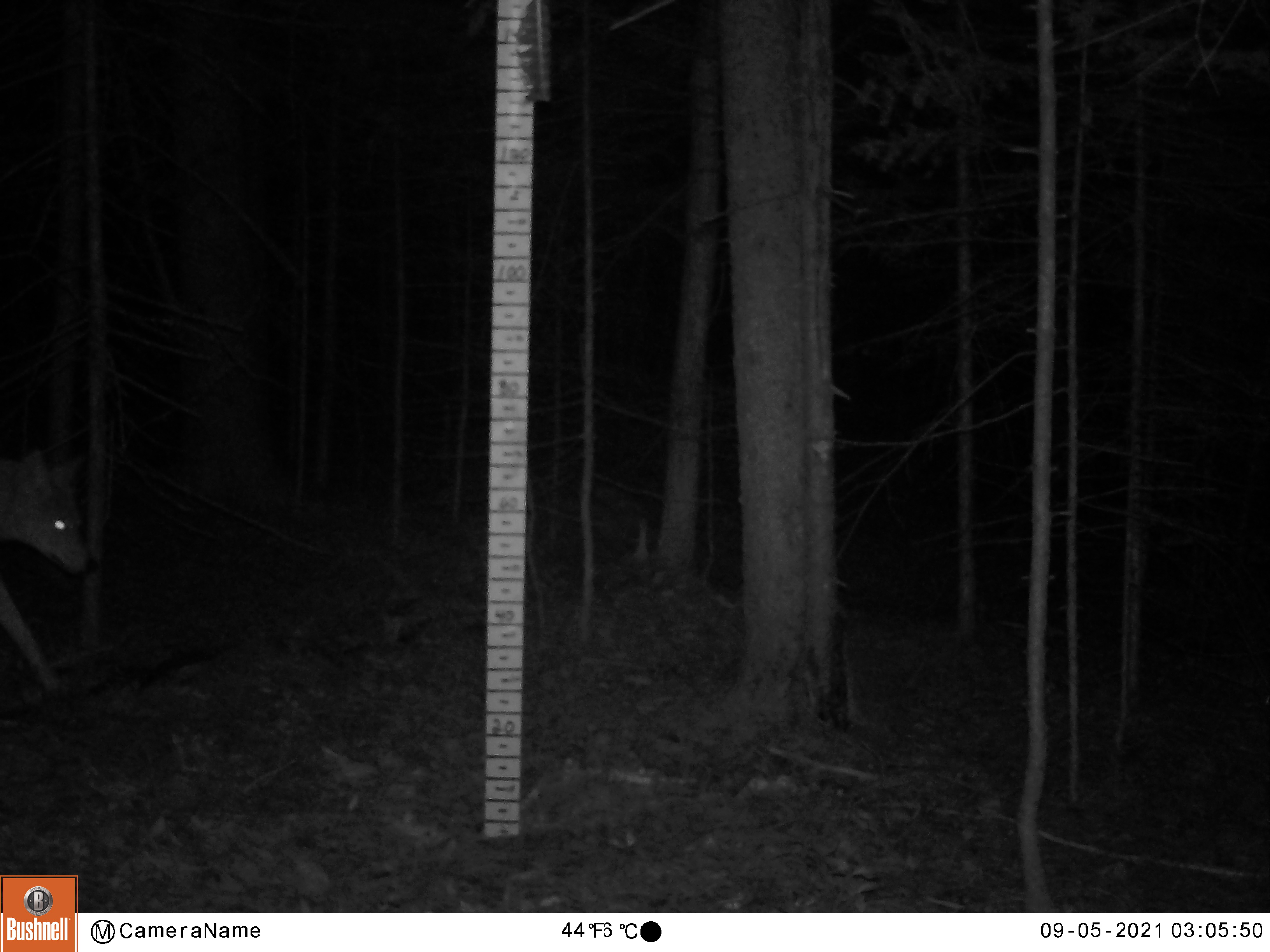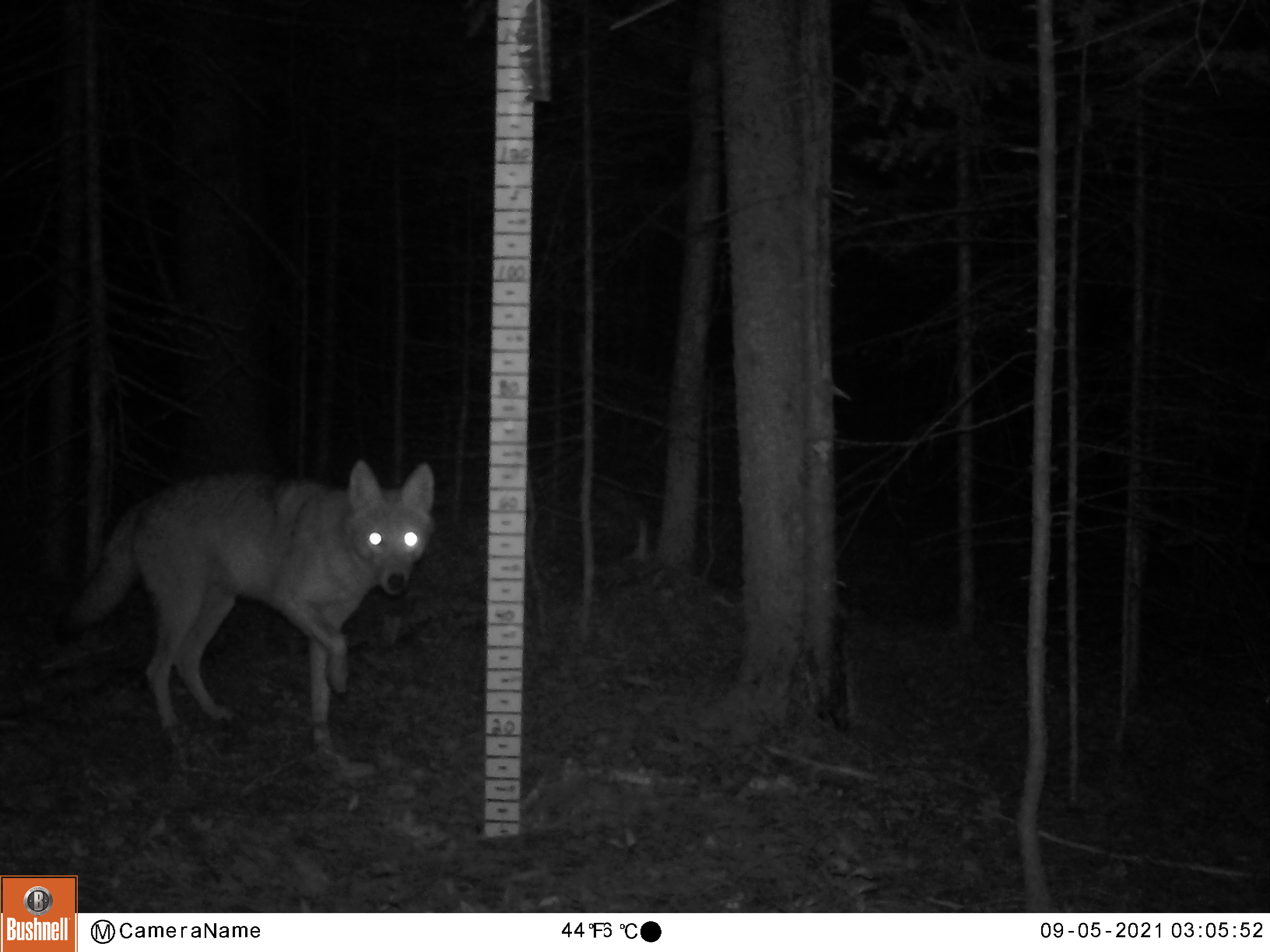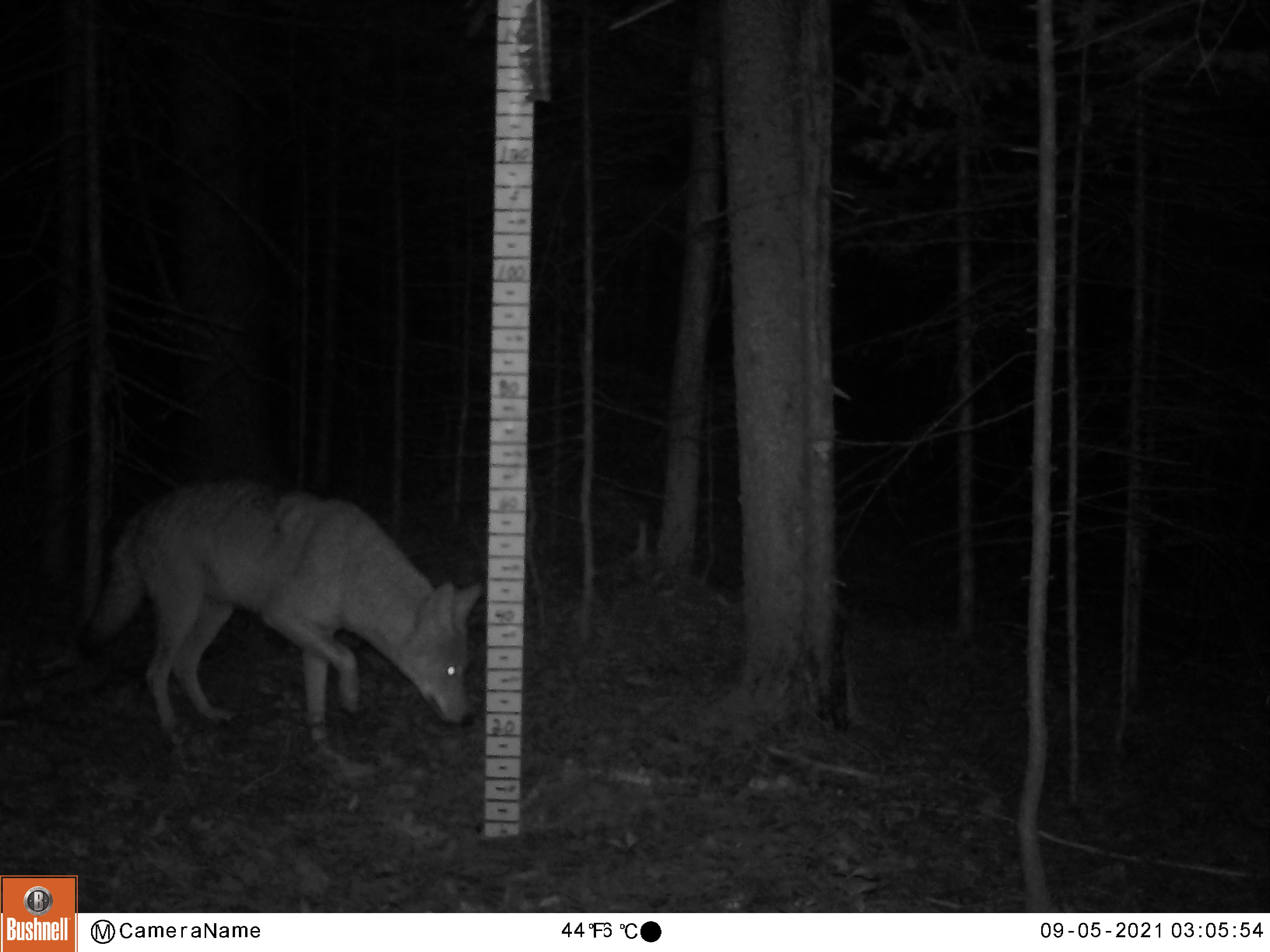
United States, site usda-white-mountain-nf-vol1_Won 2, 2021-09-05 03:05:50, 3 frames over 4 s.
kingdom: Animalia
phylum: Chordata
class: Mammalia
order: Carnivora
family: Canidae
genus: Canis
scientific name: Canis latrans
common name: coyote